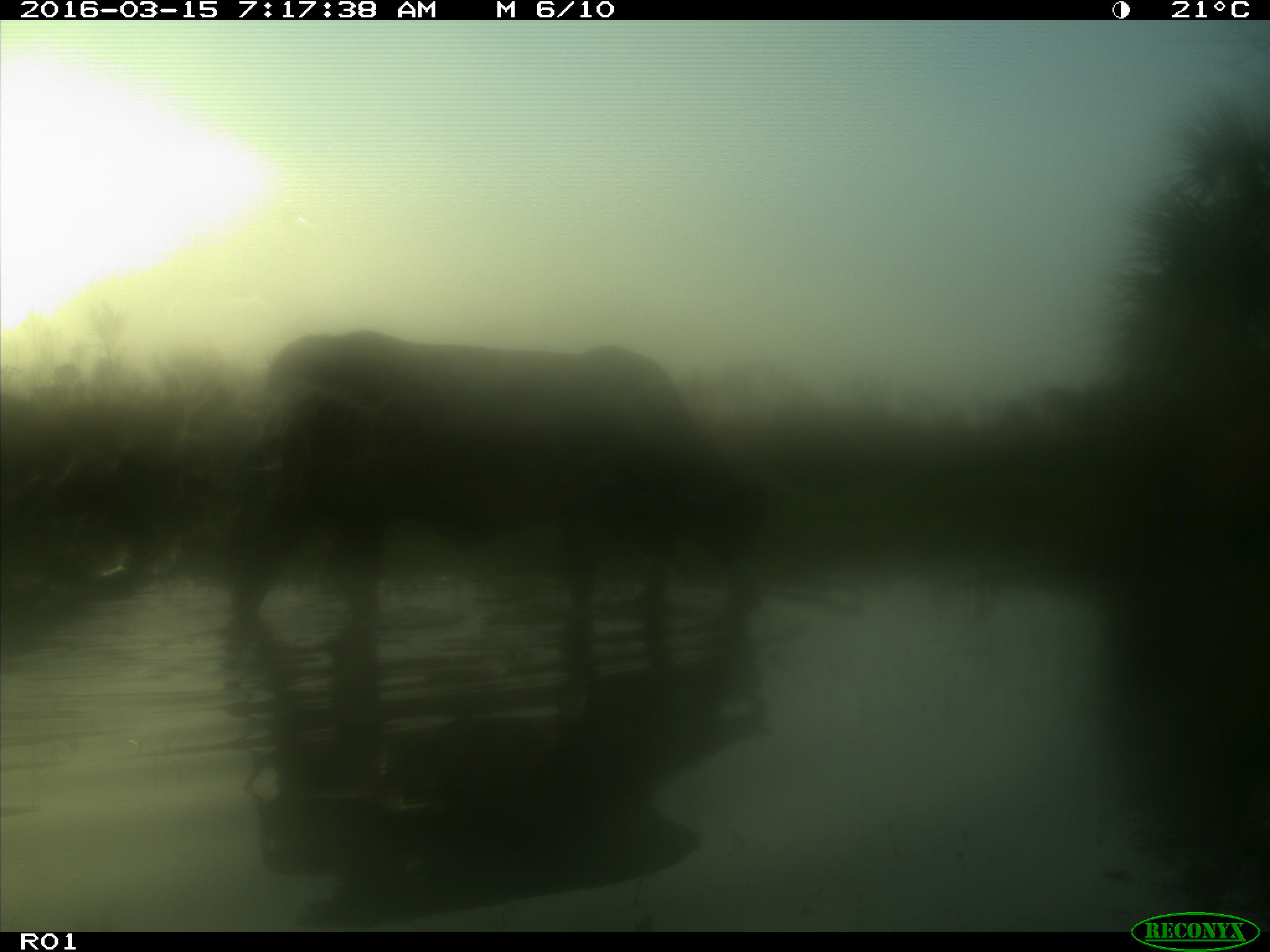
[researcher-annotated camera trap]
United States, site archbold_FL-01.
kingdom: Animalia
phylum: Chordata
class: Mammalia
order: Artiodactyla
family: Bovidae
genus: Bos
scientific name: Bos taurus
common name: domestic cow